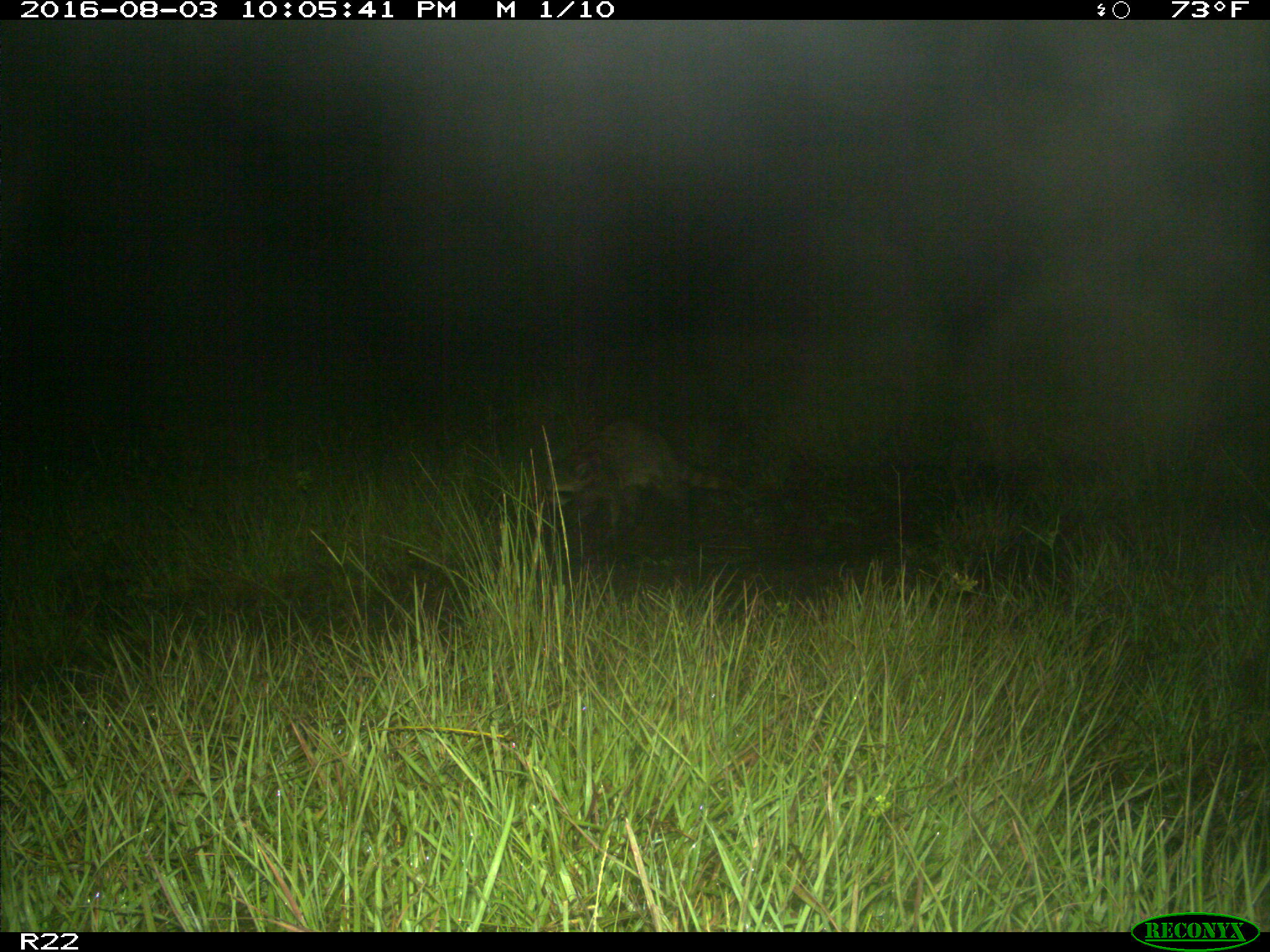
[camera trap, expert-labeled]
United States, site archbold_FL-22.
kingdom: Animalia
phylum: Chordata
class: Mammalia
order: Carnivora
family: Procyonidae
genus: Procyon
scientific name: Procyon lotor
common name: common raccoon